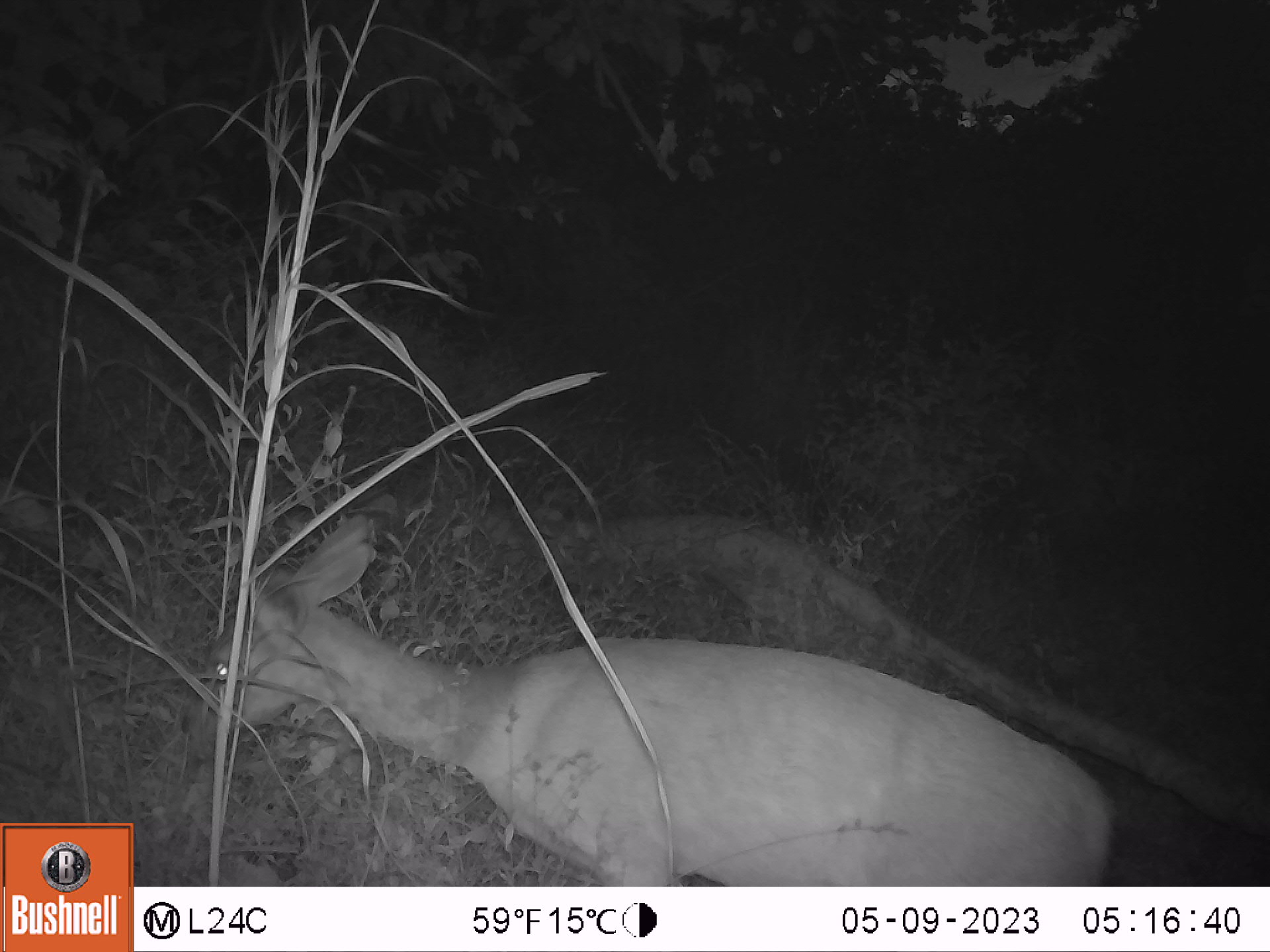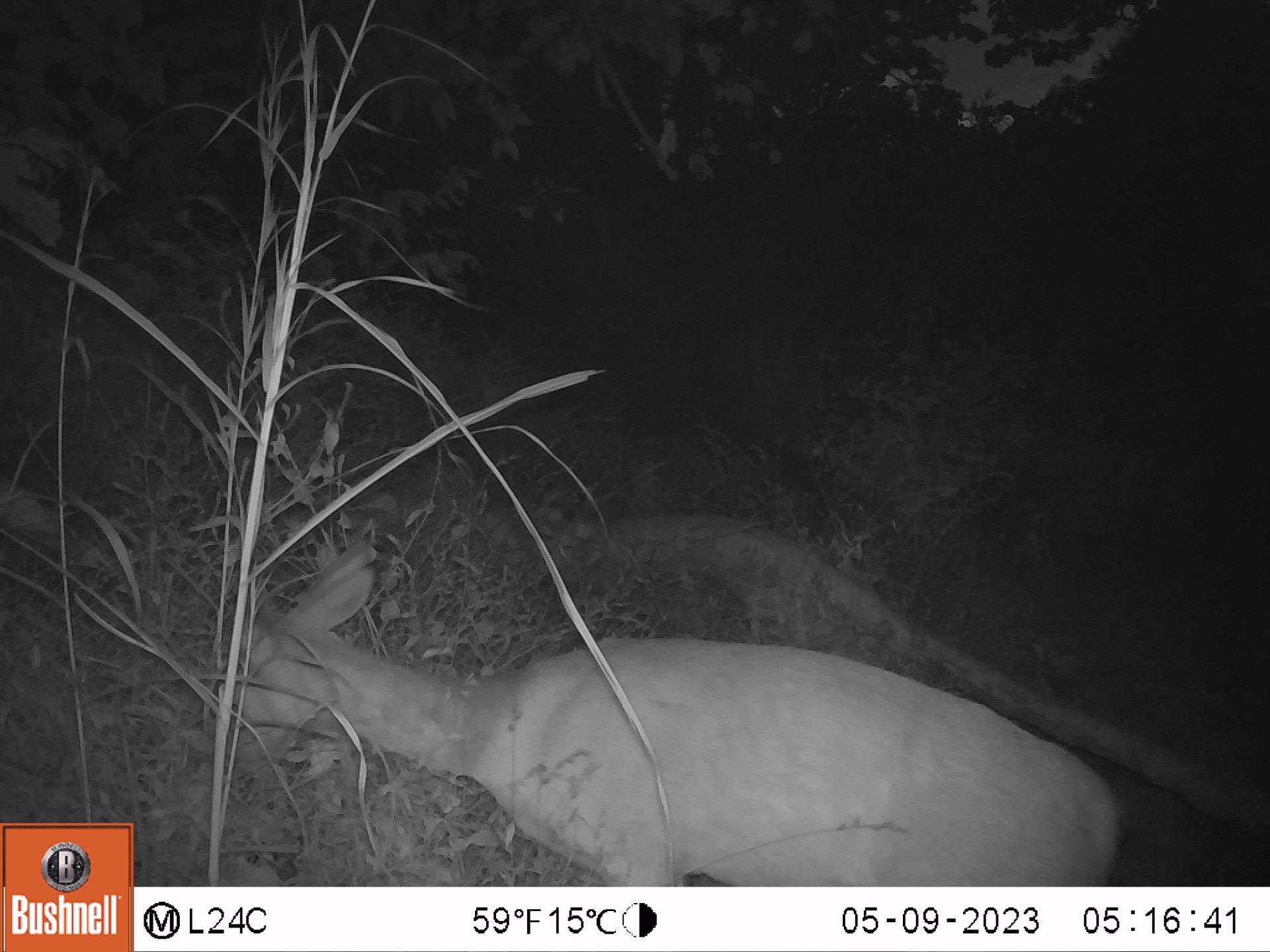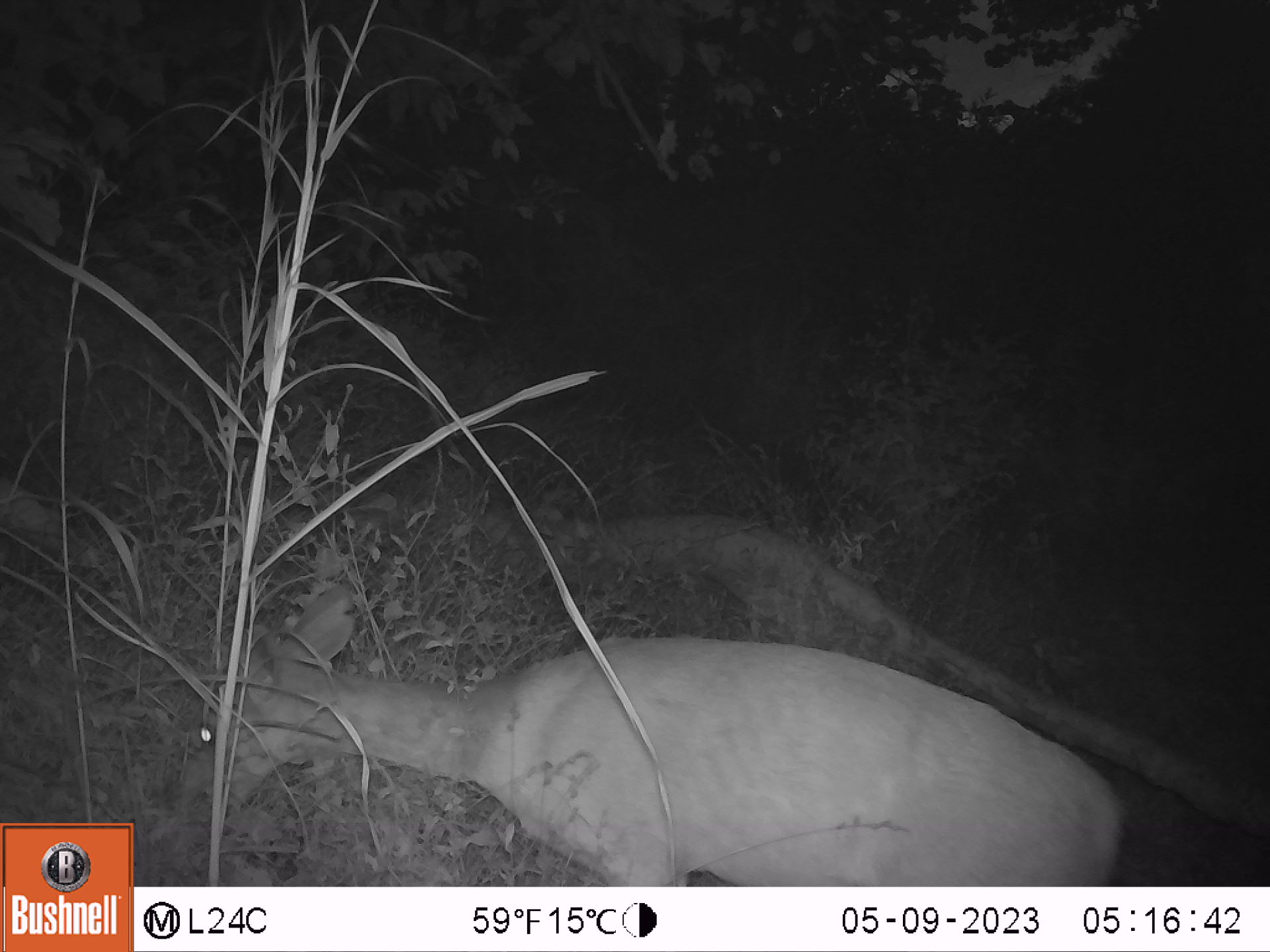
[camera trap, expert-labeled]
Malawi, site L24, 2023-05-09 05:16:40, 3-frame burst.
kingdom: Animalia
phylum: Chordata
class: Mammalia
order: Artiodactyla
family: Bovidae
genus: Tragelaphus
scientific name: Tragelaphus sylvaticus sylvaticus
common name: cape bushbuck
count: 1